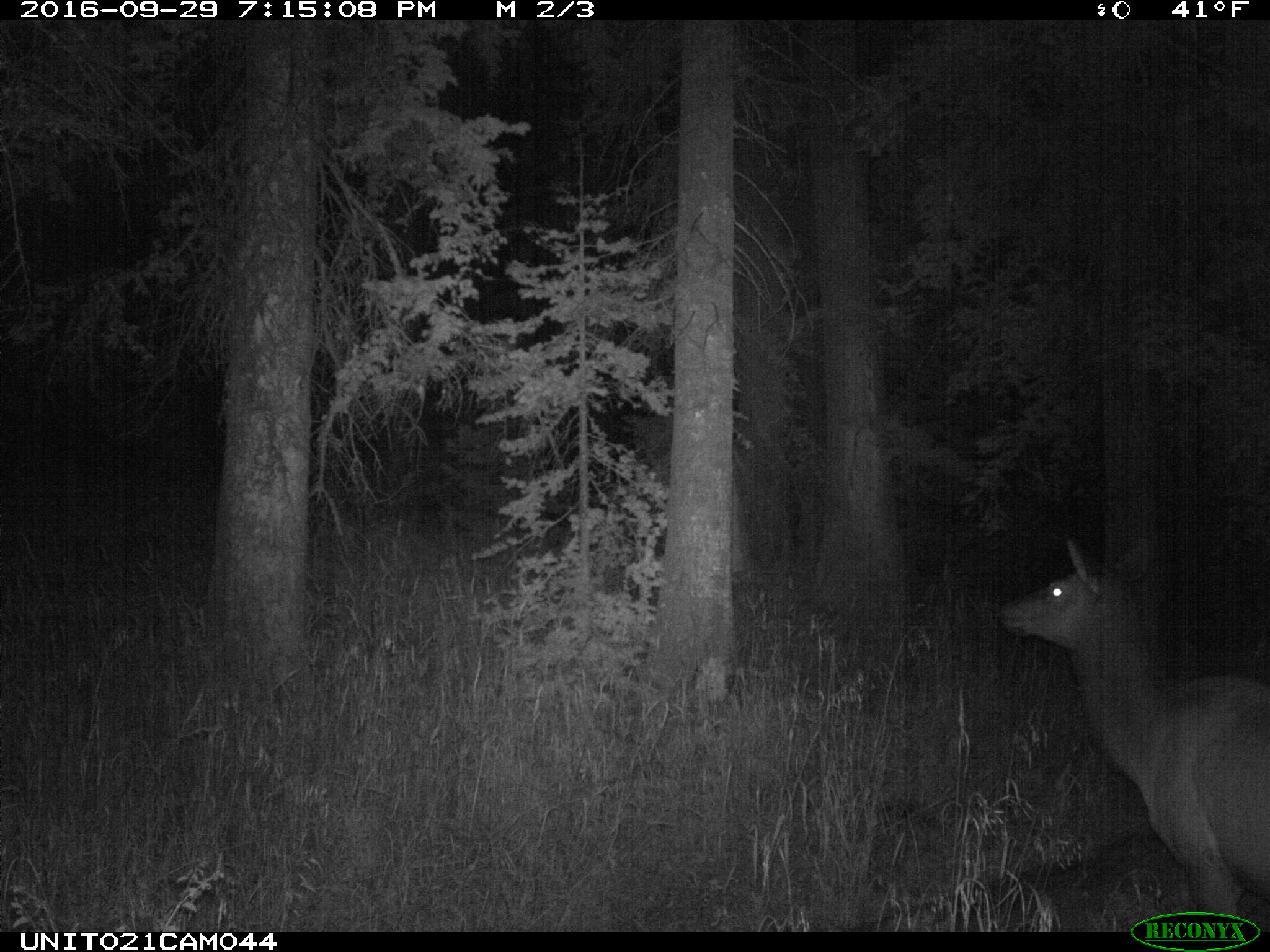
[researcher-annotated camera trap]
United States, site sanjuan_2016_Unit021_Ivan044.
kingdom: Animalia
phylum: Chordata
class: Mammalia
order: Artiodactyla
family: Cervidae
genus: Cervus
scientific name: Cervus elaphus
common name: red deer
Cervus elaphus (red deer).